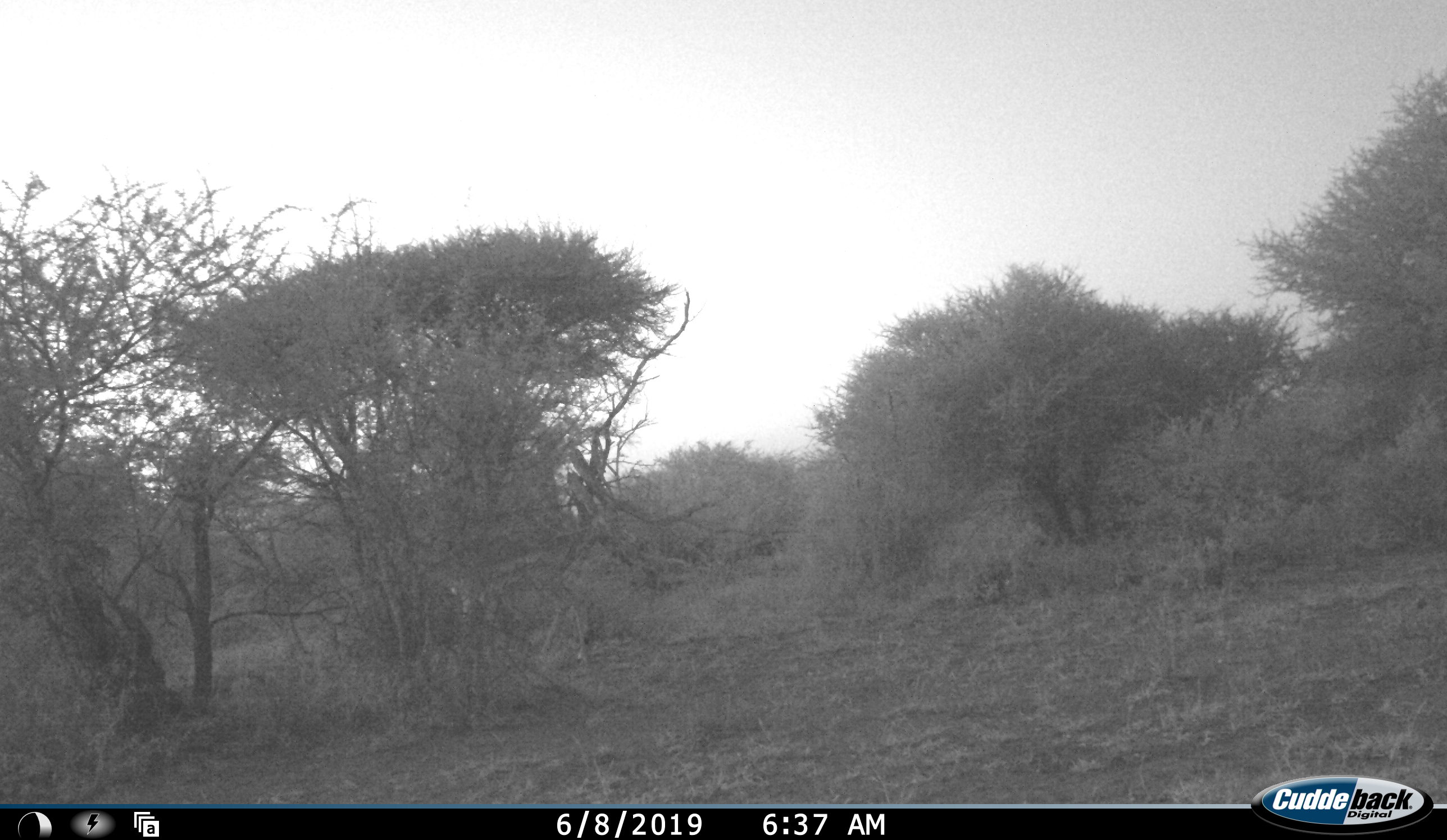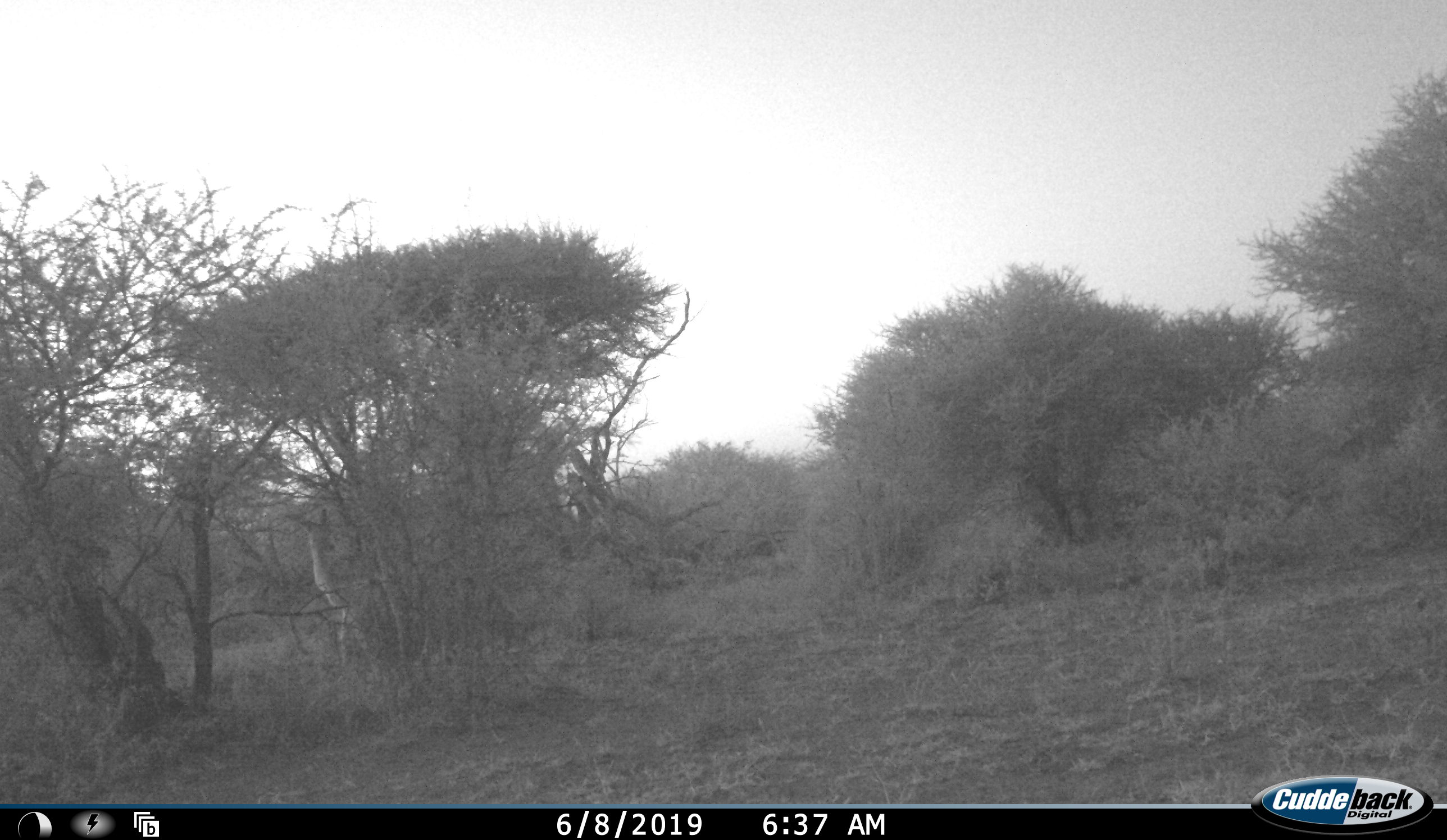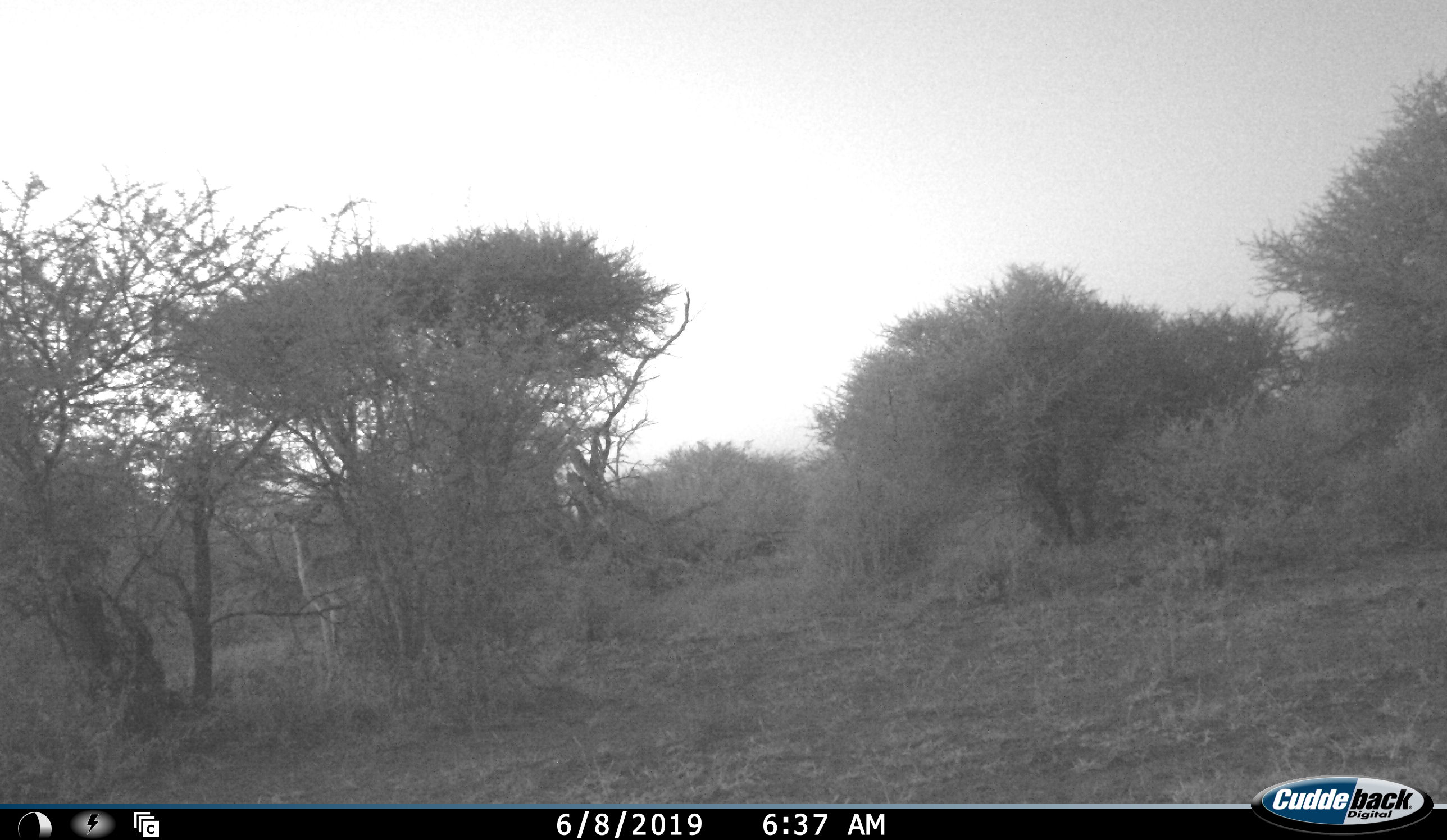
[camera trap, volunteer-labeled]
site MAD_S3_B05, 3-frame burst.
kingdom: Animalia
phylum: Chordata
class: Mammalia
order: Artiodactyla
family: Bovidae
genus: Aepyceros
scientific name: Aepyceros melampus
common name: impala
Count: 1.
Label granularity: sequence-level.